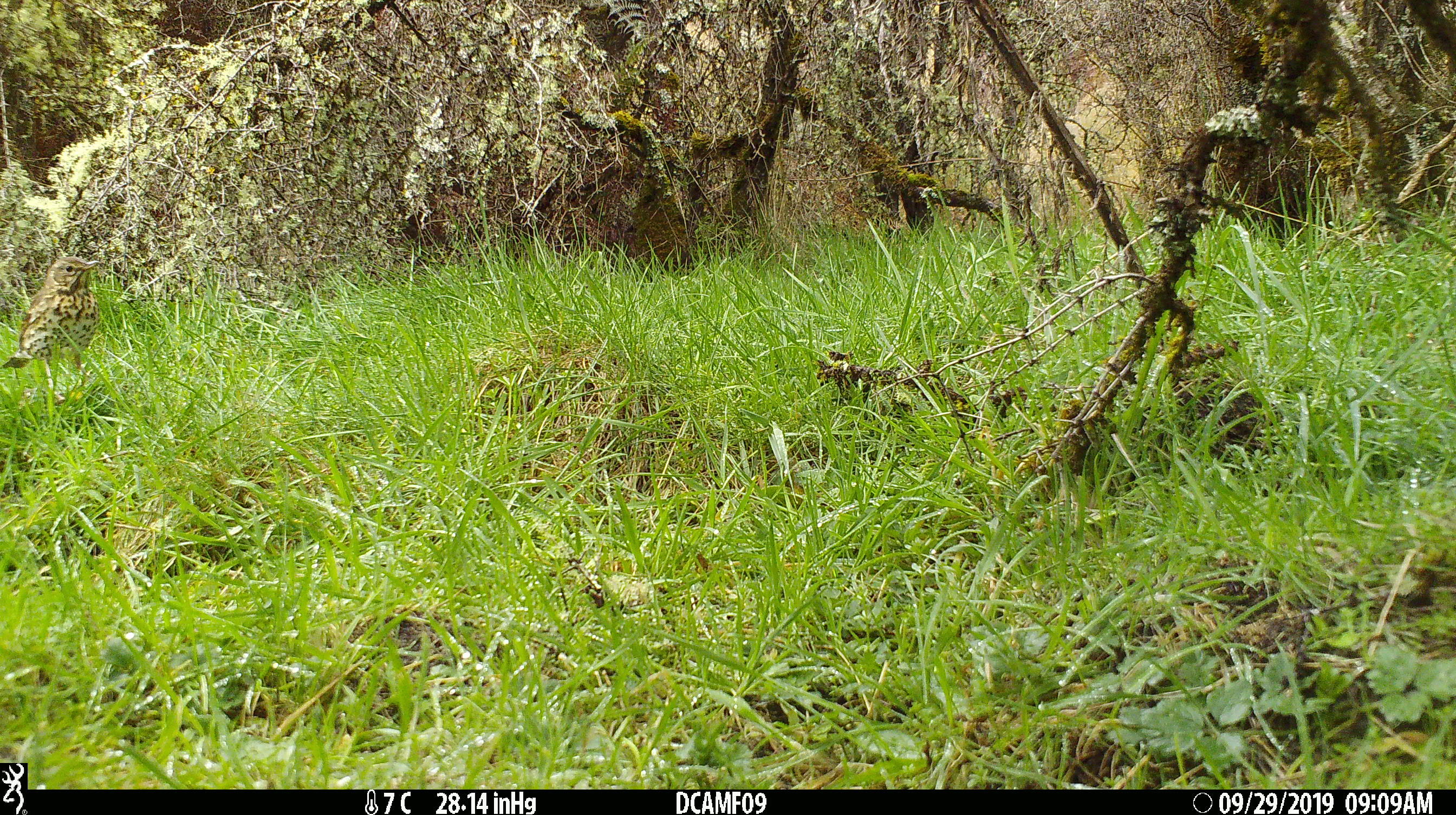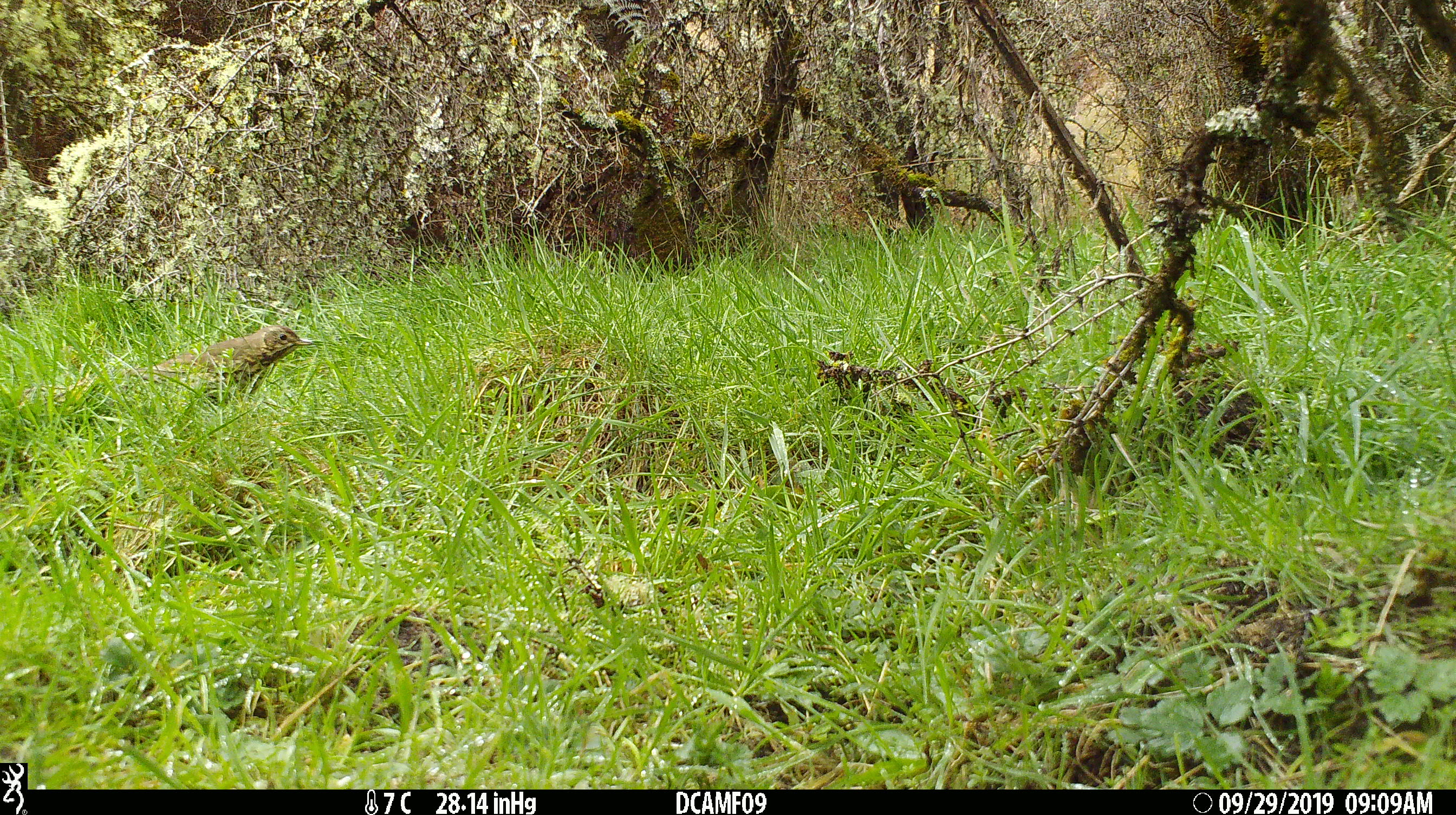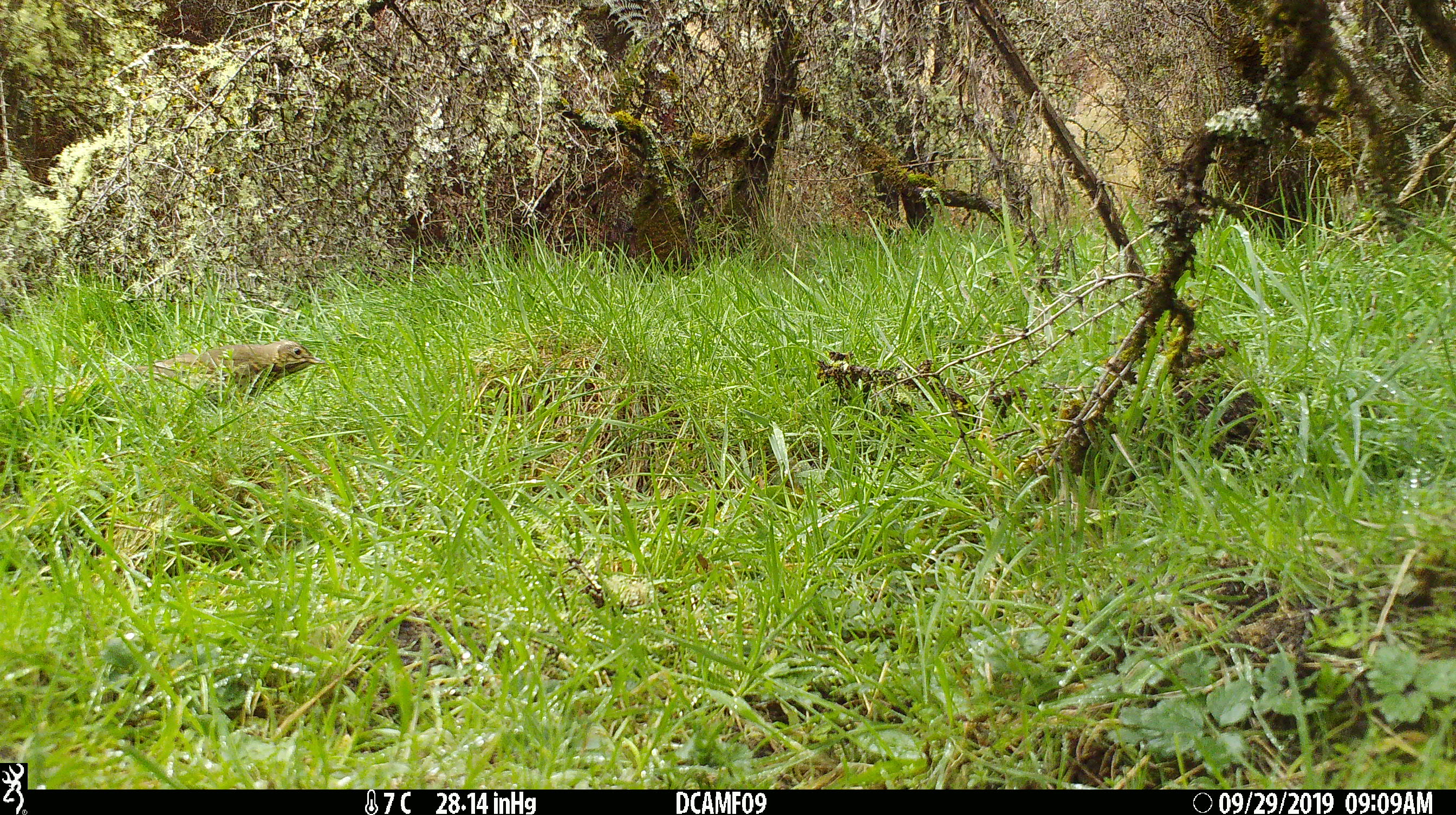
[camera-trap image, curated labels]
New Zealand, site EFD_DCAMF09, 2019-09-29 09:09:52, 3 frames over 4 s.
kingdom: Animalia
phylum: Chordata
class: Aves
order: Passeriformes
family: Turdidae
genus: Turdus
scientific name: Turdus philomelos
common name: song thrush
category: thrush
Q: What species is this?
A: Thrush (song thrush) (Turdus philomelos).